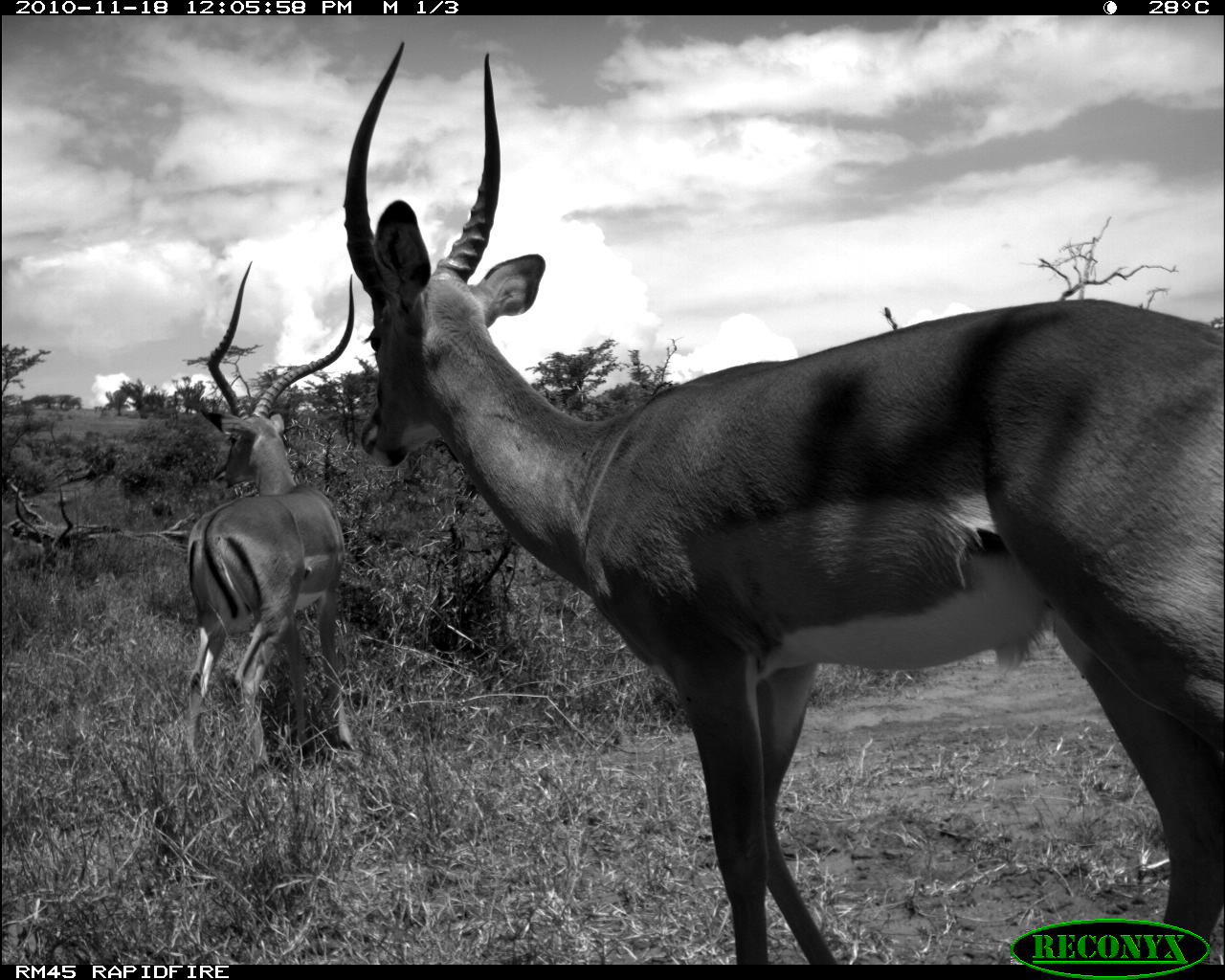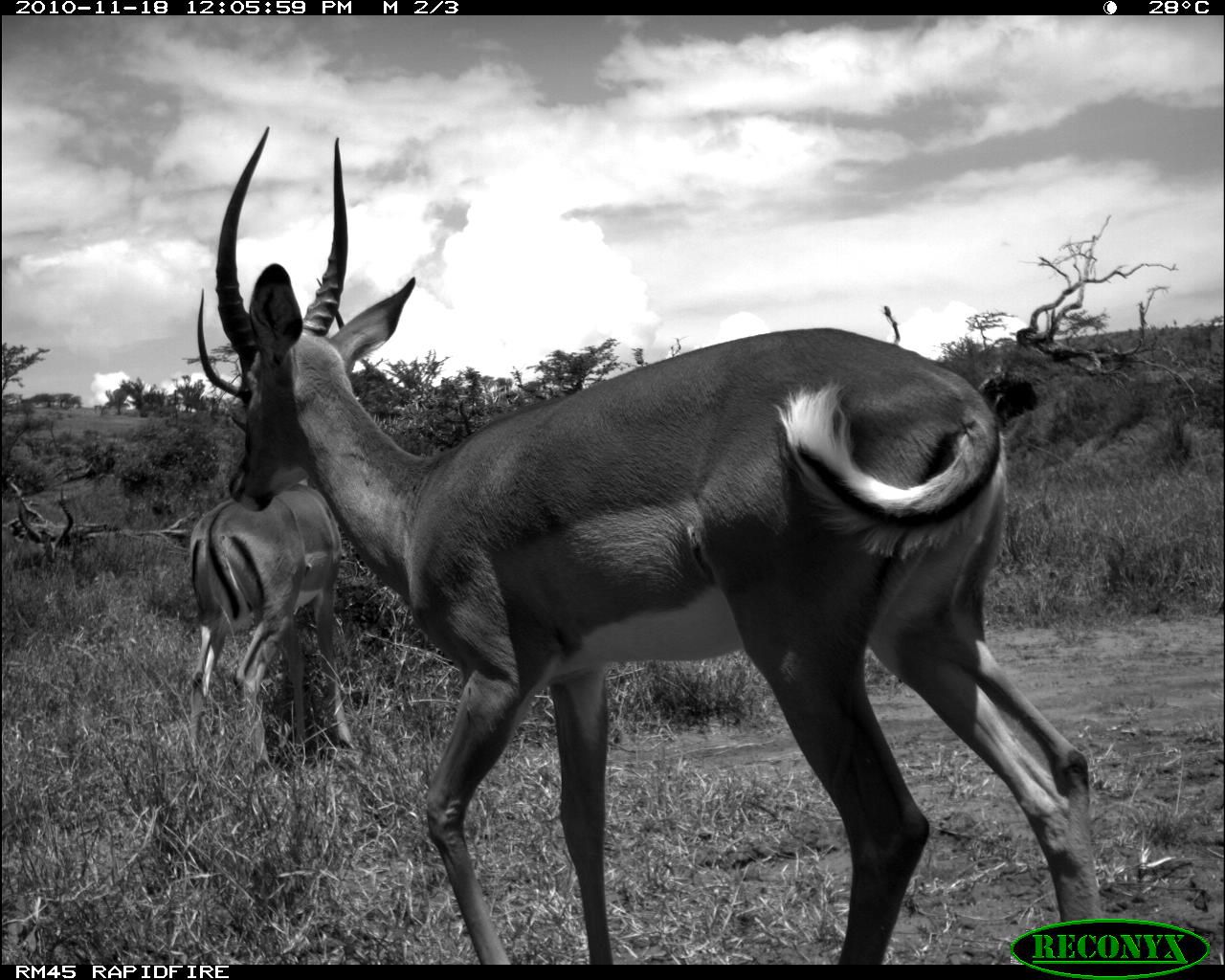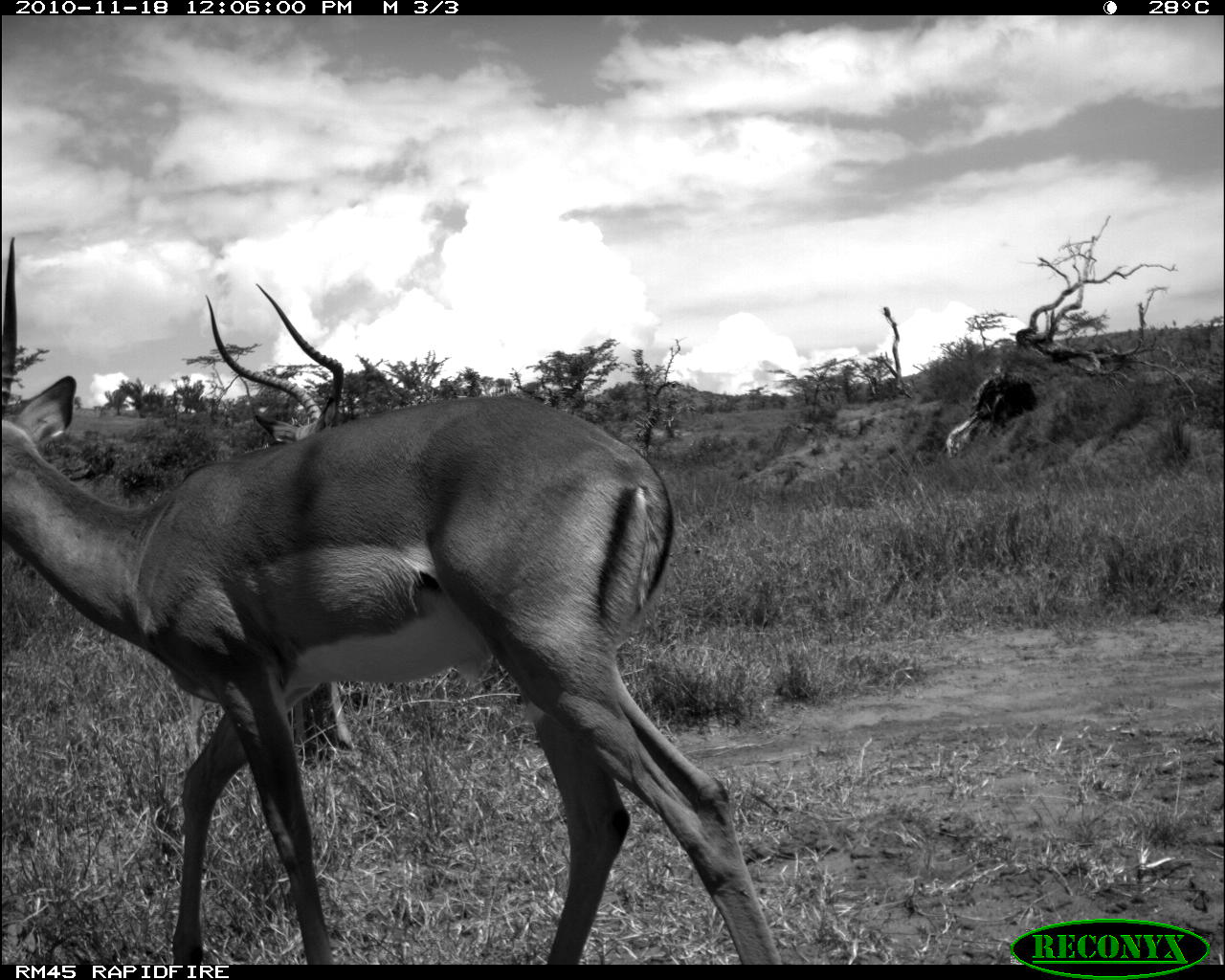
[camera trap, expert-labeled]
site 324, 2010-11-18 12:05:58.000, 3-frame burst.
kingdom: Animalia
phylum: Chordata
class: Mammalia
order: Artiodactyla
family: Bovidae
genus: Aepyceros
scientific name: Aepyceros melampus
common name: impala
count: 2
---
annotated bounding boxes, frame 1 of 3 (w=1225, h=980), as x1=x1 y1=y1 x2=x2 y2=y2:
aepyceros melampus: x1=343 y1=32 x2=1225 y2=965; x1=173 y1=261 x2=353 y2=782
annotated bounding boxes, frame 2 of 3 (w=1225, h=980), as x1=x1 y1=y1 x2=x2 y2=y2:
aepyceros melampus: x1=214 y1=126 x2=1100 y2=965; x1=189 y1=288 x2=343 y2=773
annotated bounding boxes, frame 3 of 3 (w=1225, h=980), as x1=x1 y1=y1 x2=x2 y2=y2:
aepyceros melampus: x1=0 y1=236 x2=778 y2=965; x1=192 y1=283 x2=352 y2=760